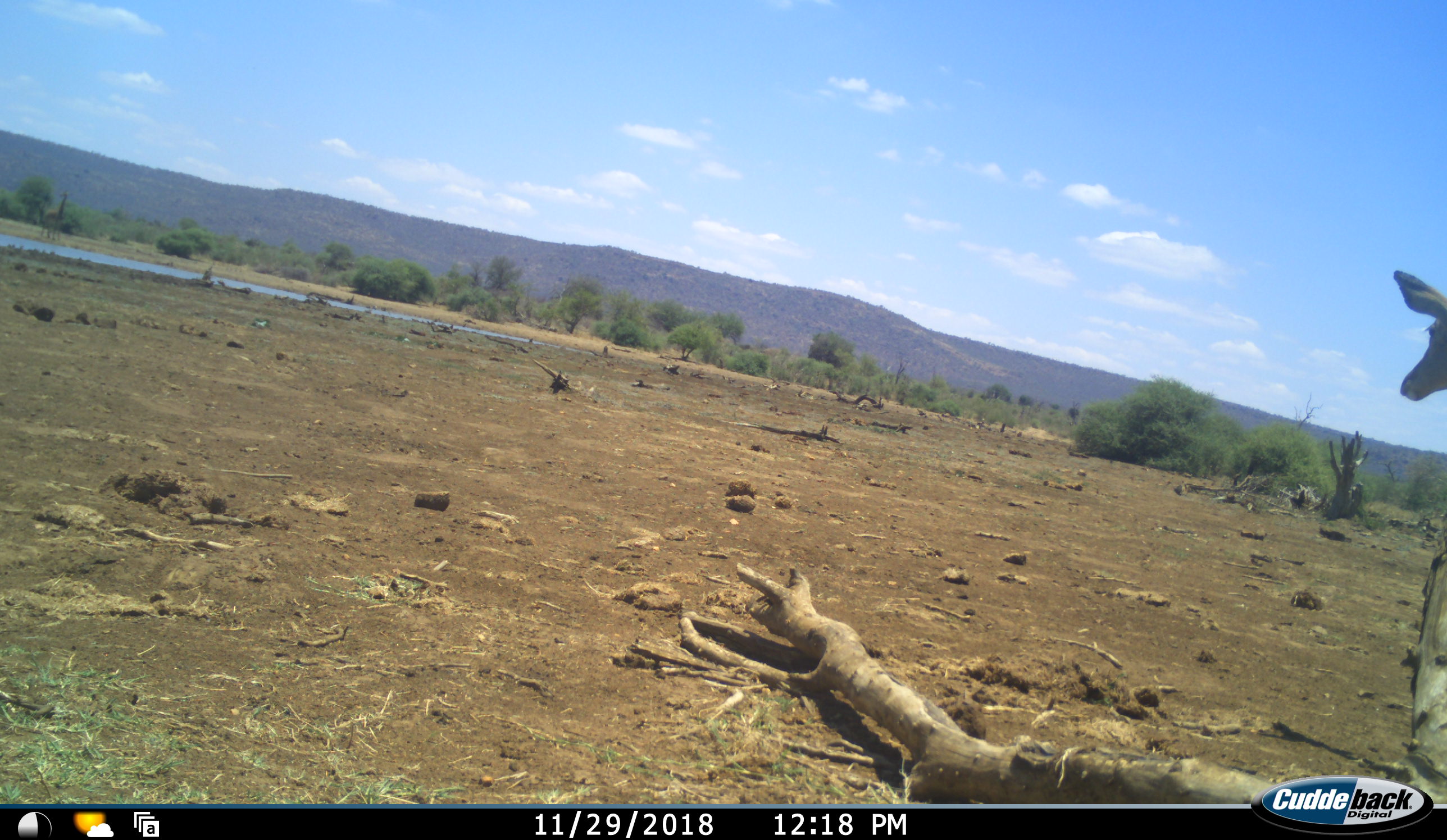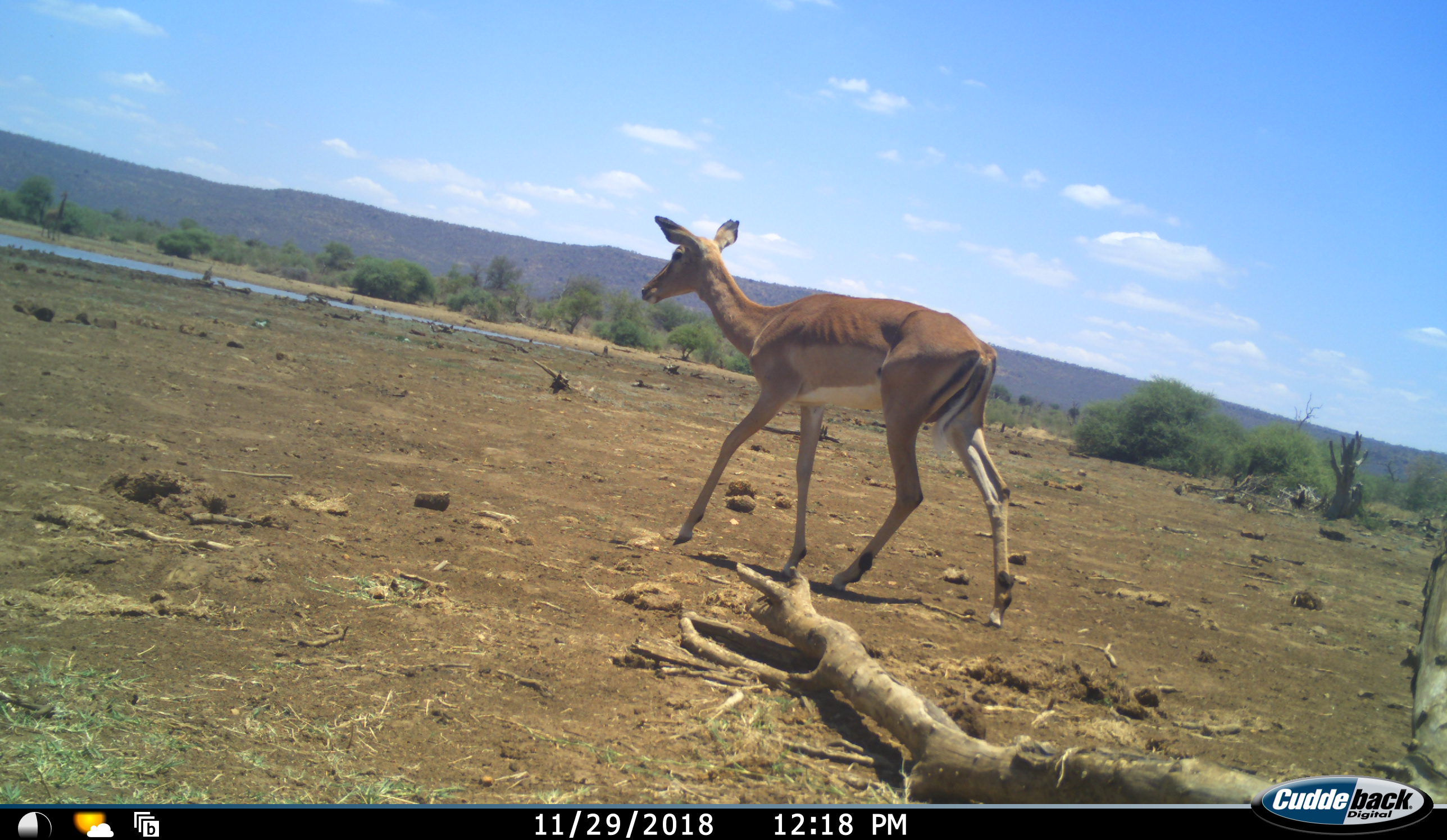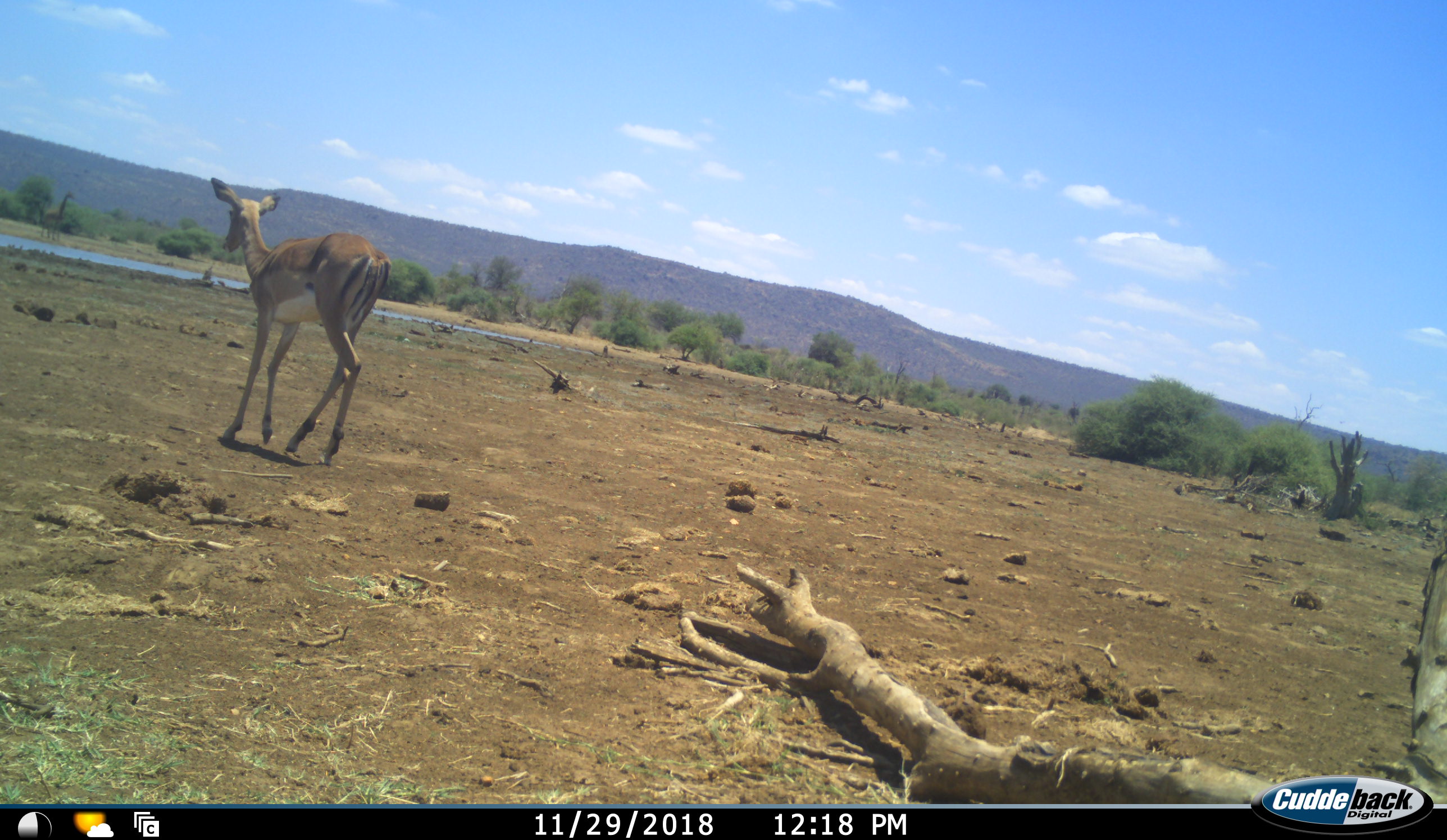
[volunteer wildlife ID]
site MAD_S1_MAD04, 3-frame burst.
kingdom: Animalia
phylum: Chordata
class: Mammalia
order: Artiodactyla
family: Bovidae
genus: Aepyceros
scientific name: Aepyceros melampus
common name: impala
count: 1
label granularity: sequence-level